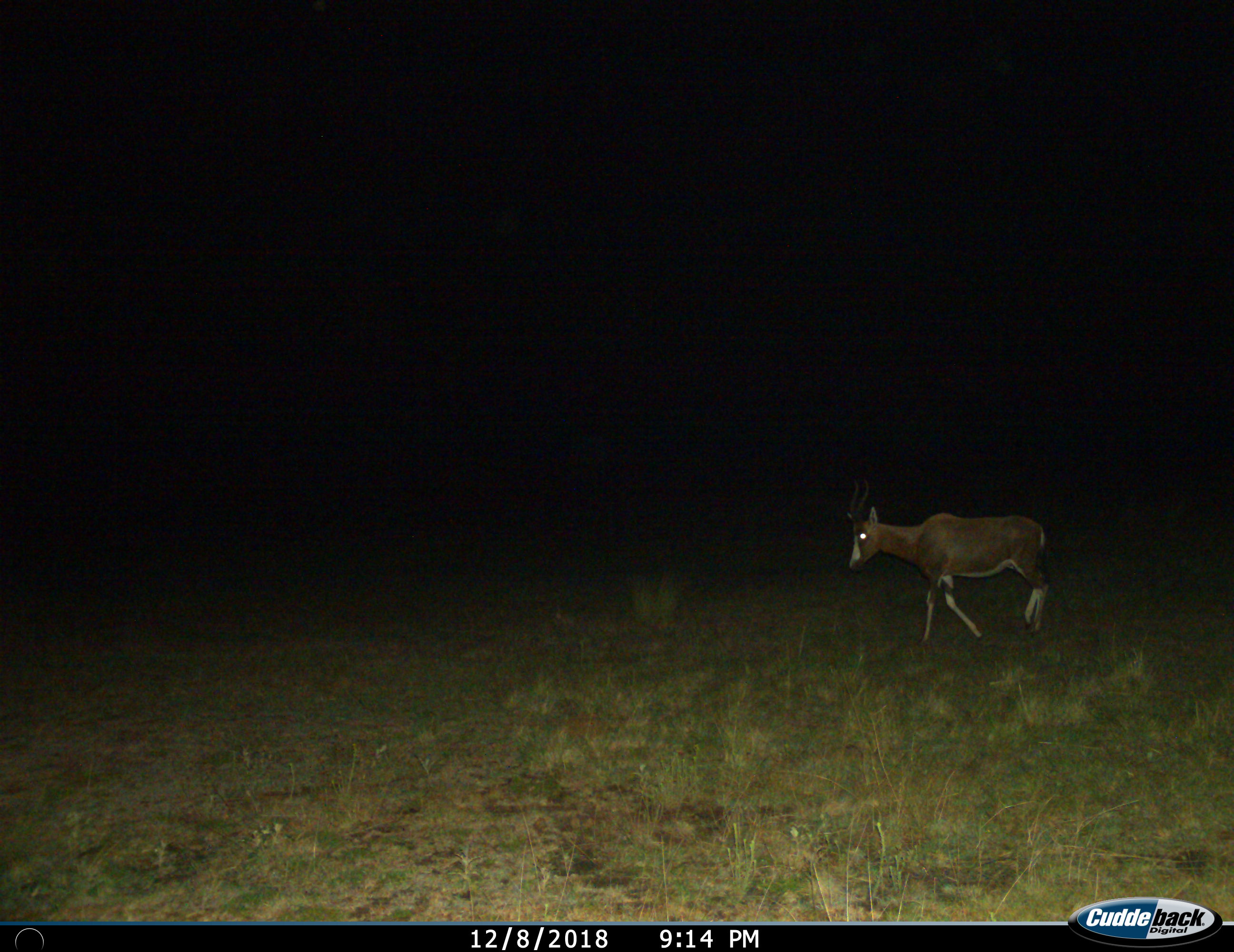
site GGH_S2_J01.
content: unidentified animal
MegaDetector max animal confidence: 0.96